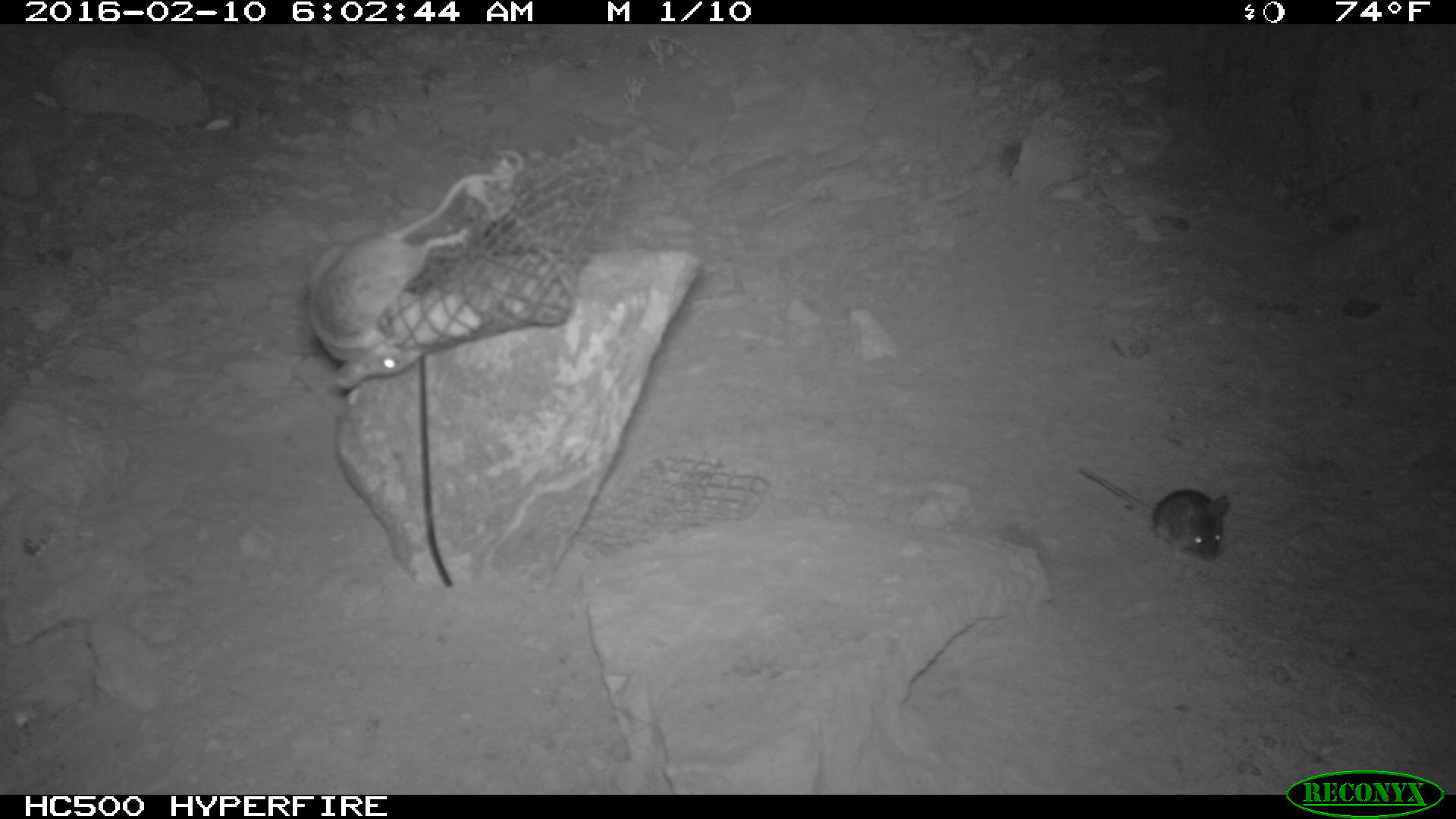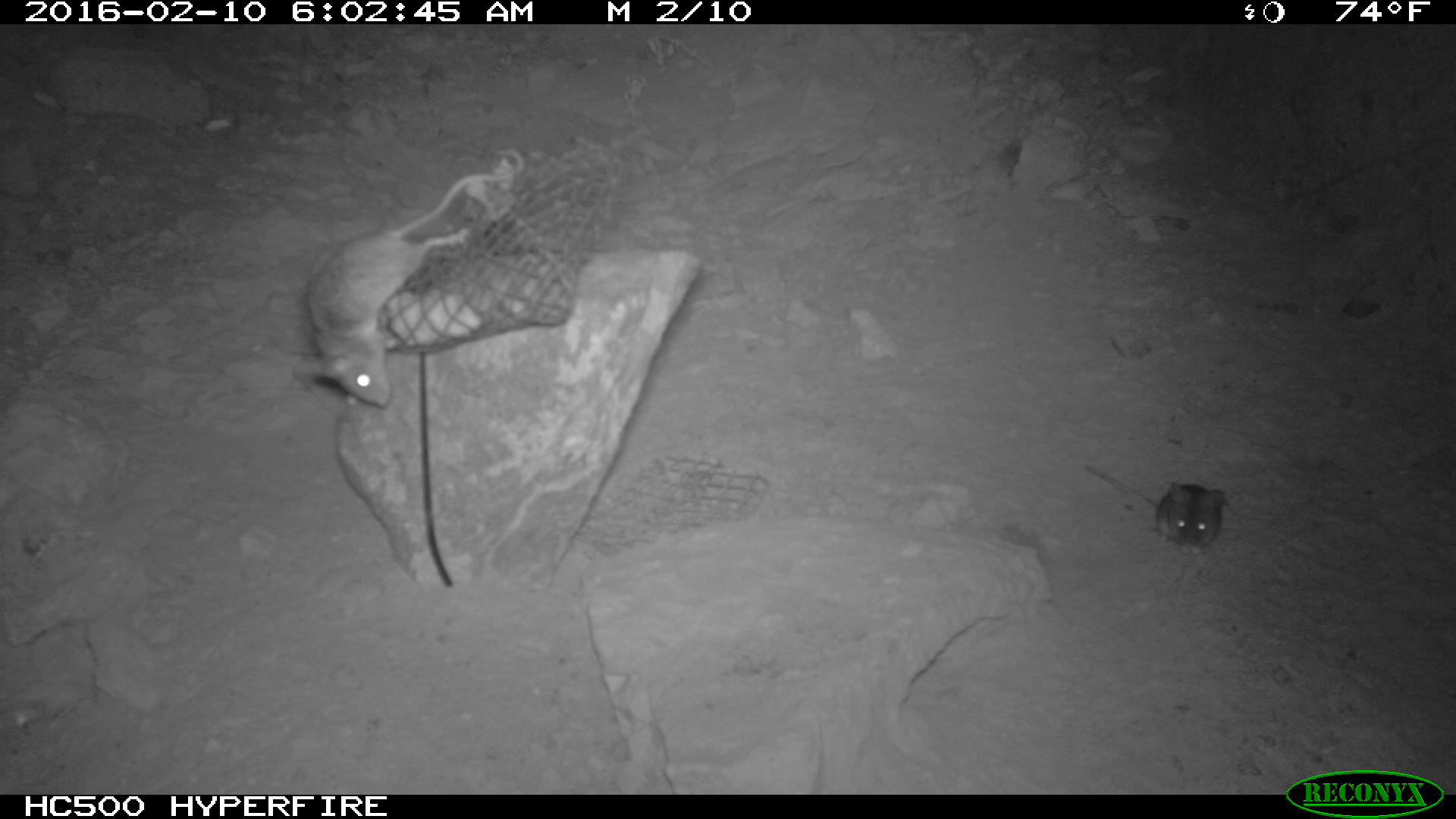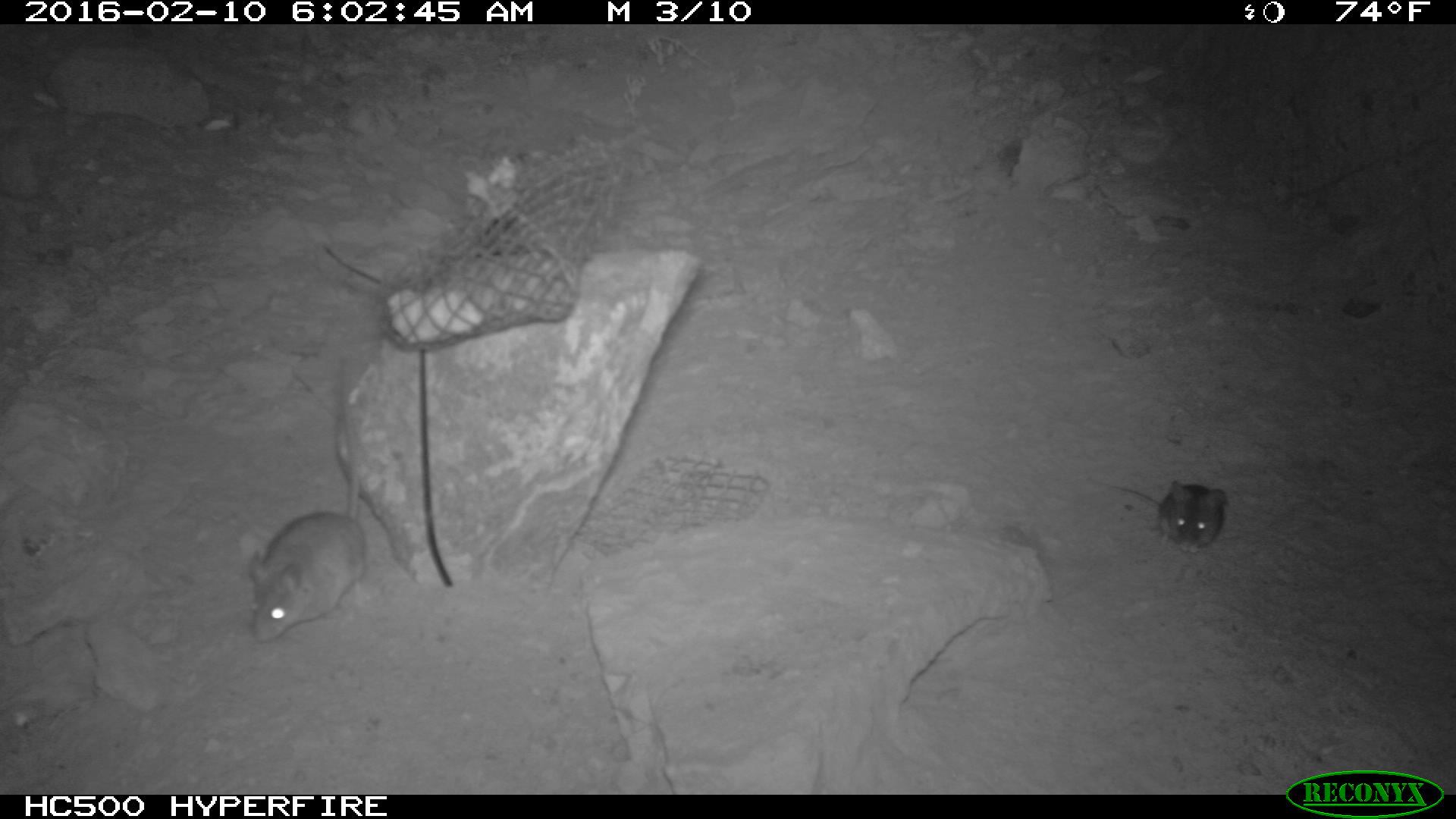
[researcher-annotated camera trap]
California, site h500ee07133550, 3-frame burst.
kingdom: Animalia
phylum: Chordata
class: Mammalia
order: Rodentia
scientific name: Rodentia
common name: rodent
Rodent (Rodentia).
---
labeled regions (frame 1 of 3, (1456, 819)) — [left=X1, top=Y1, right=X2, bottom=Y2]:
rodent: [left=303, top=148, right=525, bottom=390]; [left=1078, top=465, right=1232, bottom=559]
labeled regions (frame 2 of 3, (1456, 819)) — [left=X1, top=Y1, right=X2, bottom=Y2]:
rodent: [left=293, top=146, right=526, bottom=408]; [left=1081, top=465, right=1232, bottom=554]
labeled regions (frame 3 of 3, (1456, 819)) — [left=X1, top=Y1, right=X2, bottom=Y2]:
rodent: [left=243, top=356, right=372, bottom=639]; [left=1090, top=478, right=1227, bottom=552]